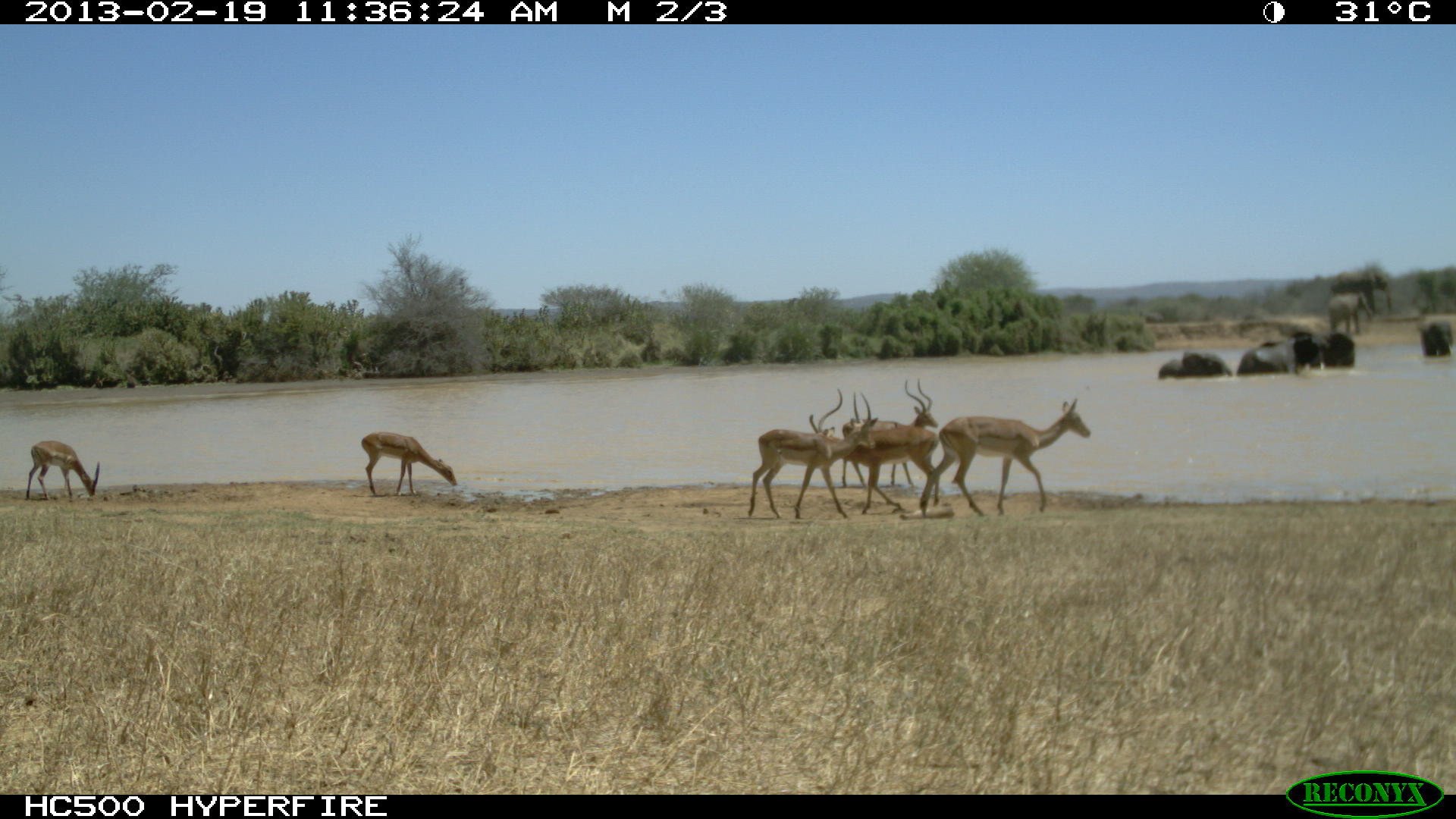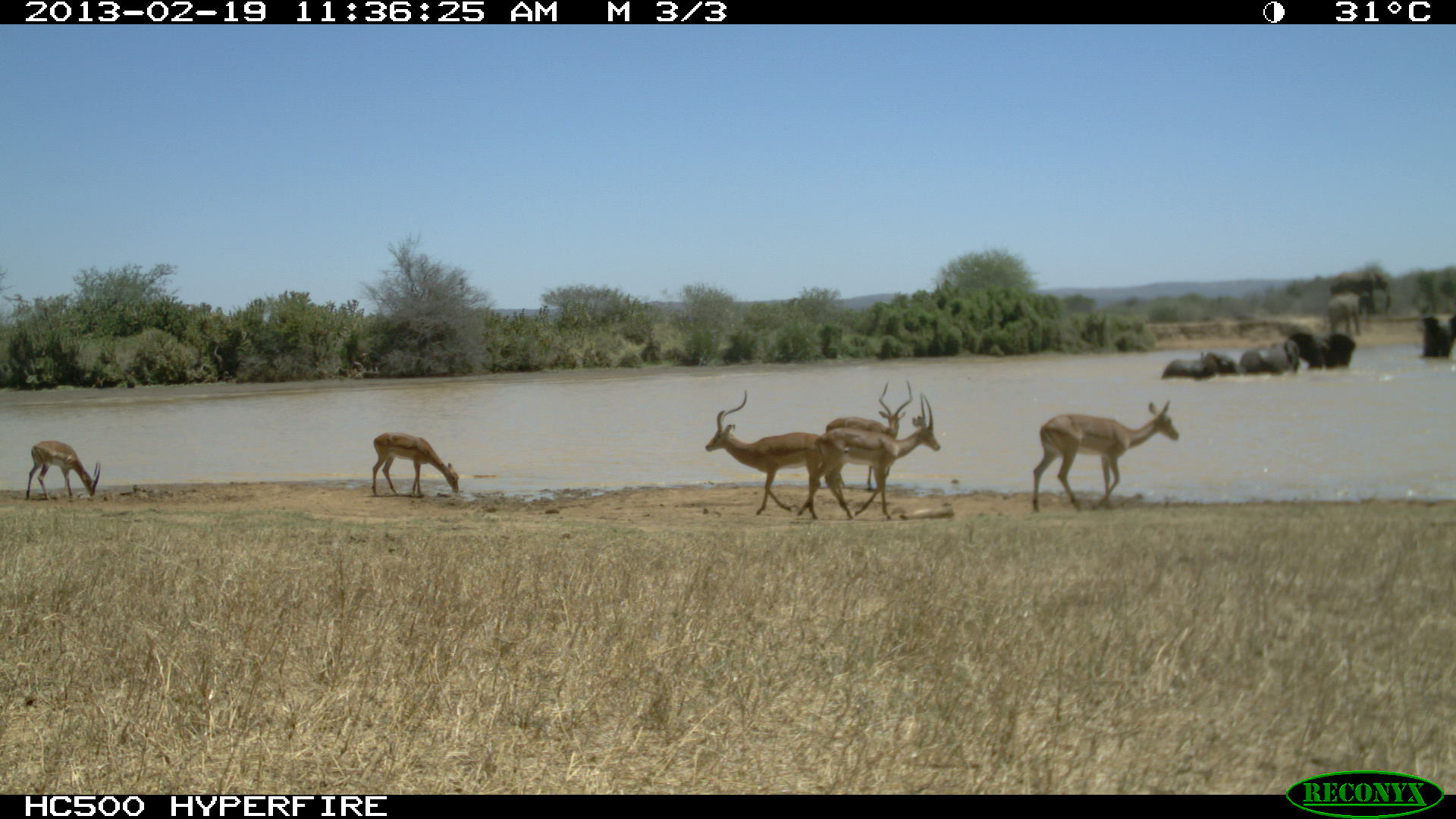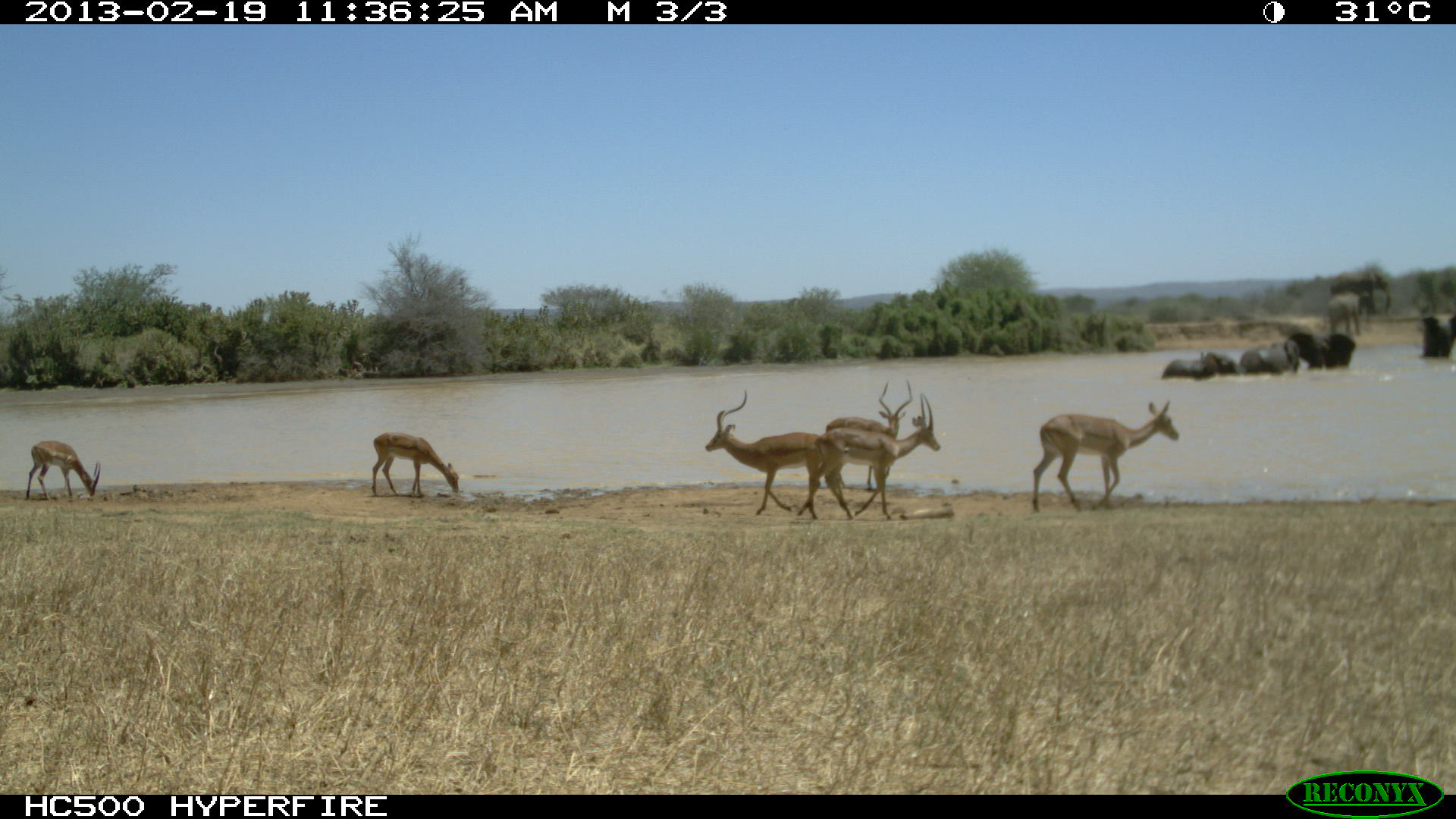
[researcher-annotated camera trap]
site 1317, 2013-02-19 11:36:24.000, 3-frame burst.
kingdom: Animalia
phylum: Chordata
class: Mammalia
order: Proboscidea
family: Elephantidae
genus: Loxodonta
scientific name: Loxodonta africana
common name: african bush elephant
Loxodonta africana (african bush elephant), count 2.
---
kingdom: Animalia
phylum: Chordata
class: Mammalia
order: Artiodactyla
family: Bovidae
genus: Aepyceros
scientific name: Aepyceros melampus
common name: impala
Aepyceros melampus (impala), count 5.